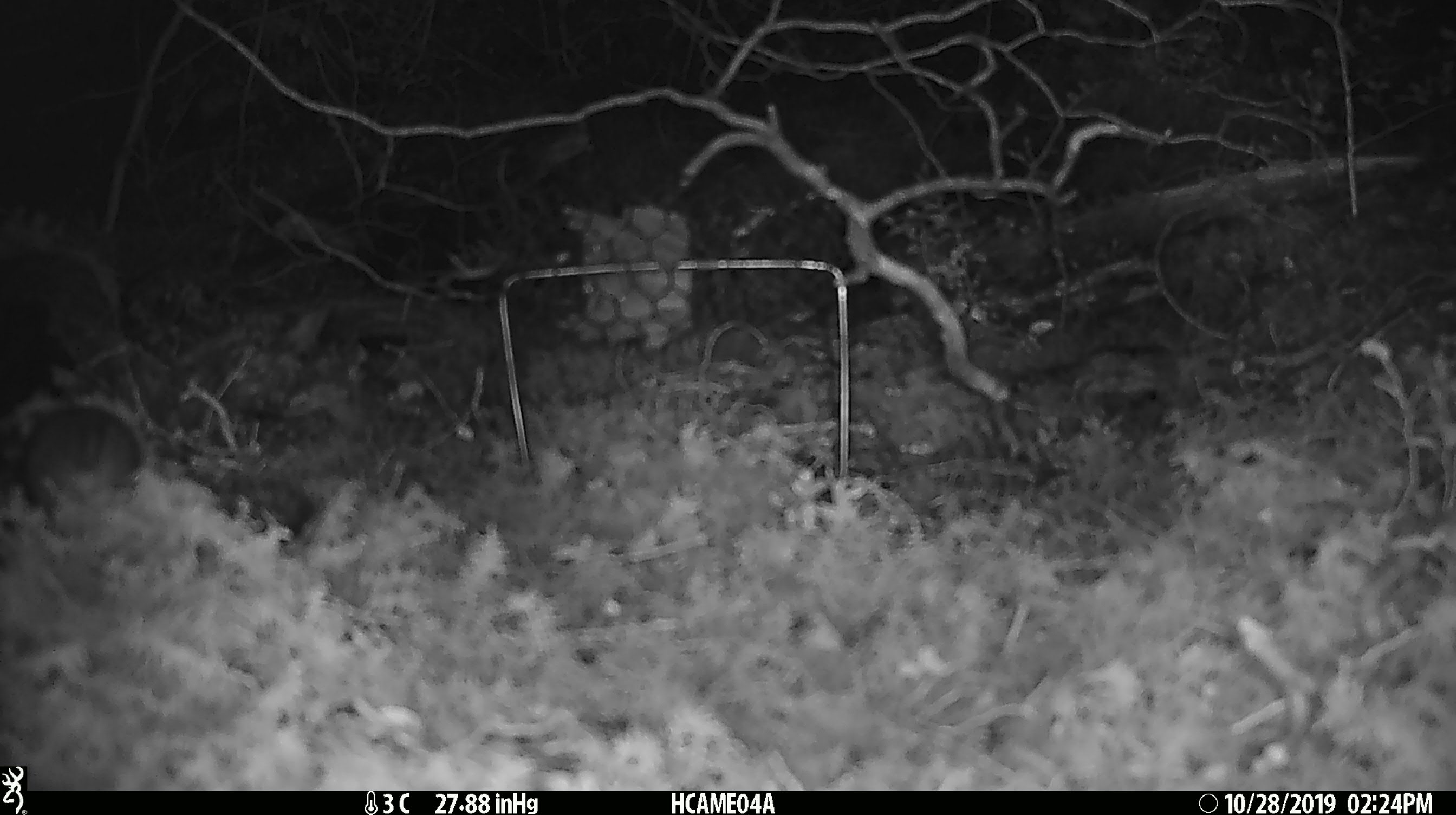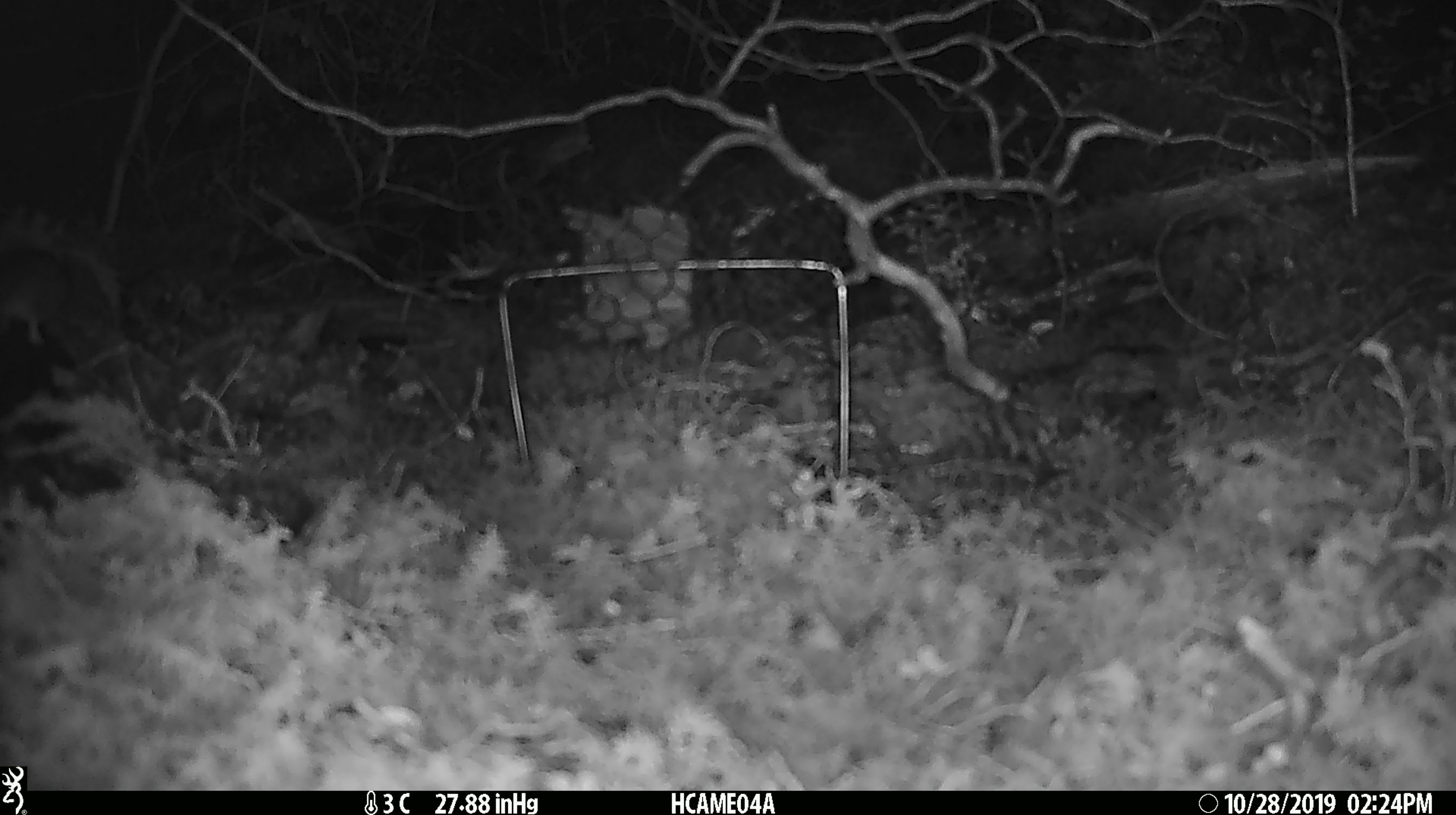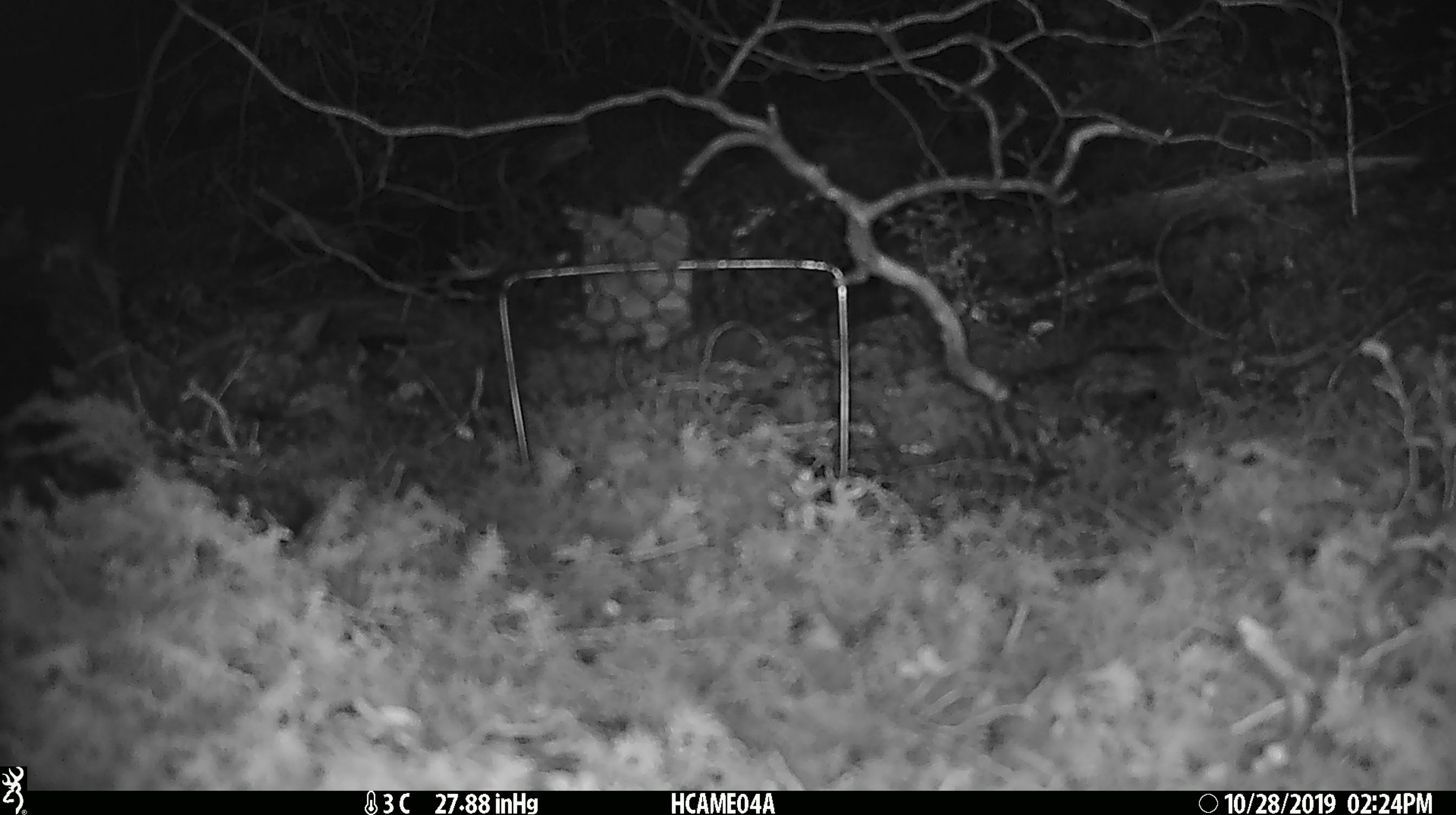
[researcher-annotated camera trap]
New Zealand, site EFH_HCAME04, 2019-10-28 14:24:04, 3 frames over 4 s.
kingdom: Animalia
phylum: Chordata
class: Mammalia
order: Rodentia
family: Muridae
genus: Mus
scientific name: Mus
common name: mouse